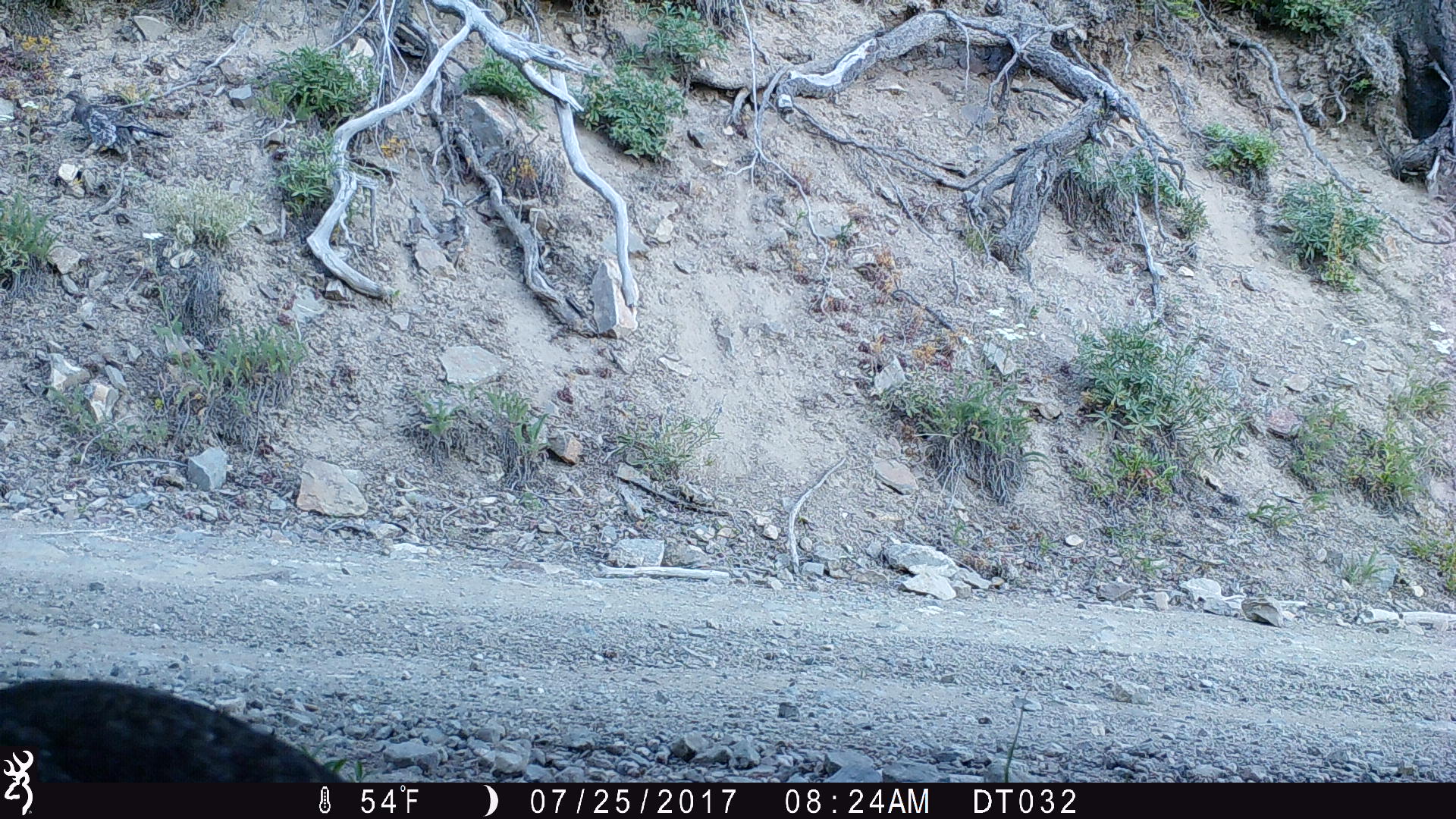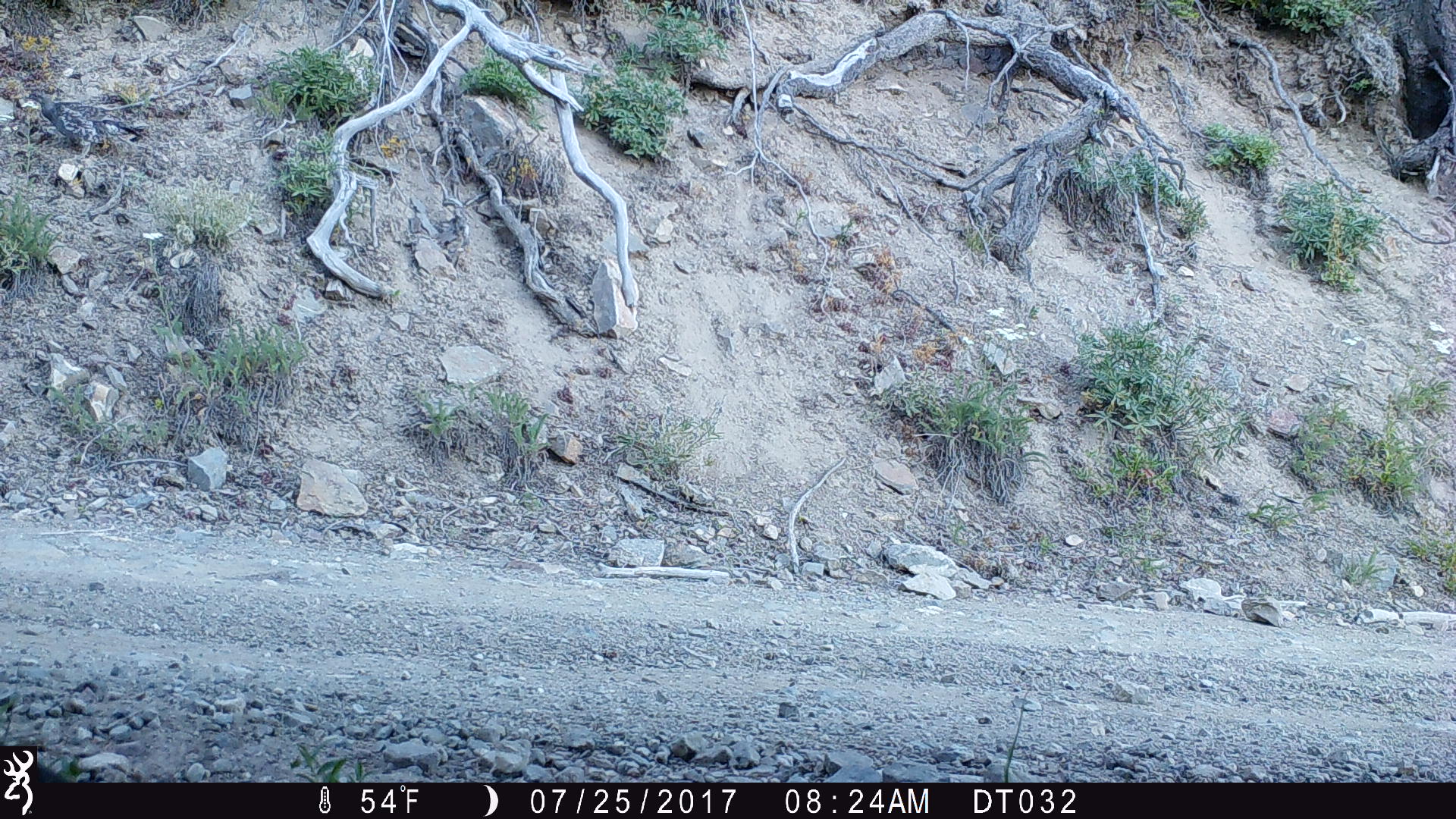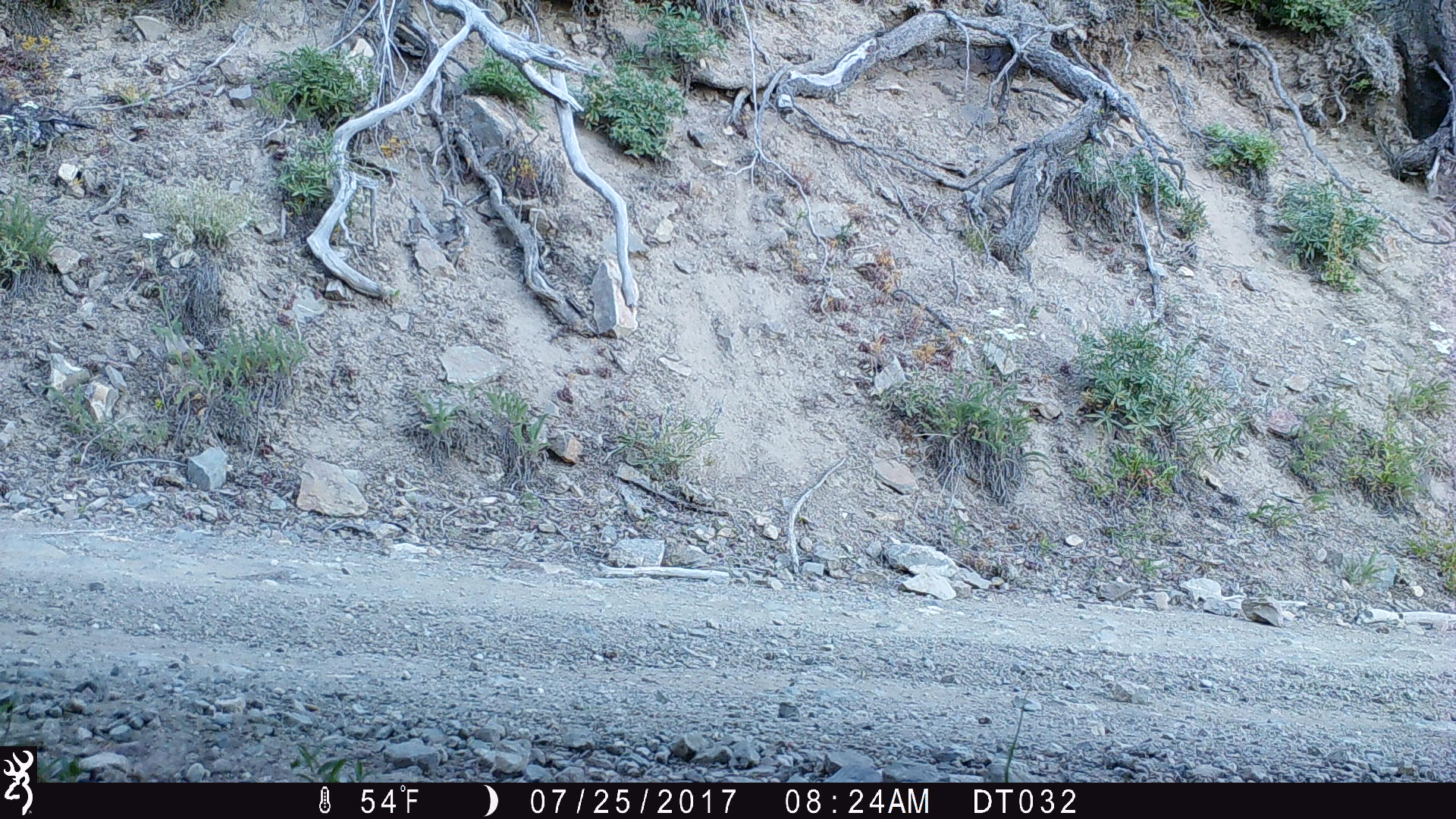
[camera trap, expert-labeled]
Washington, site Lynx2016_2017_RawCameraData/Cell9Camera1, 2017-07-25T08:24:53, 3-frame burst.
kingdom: Animalia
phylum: Chordata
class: Aves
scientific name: Aves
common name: birds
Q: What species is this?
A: Aves (birds).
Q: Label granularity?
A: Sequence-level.